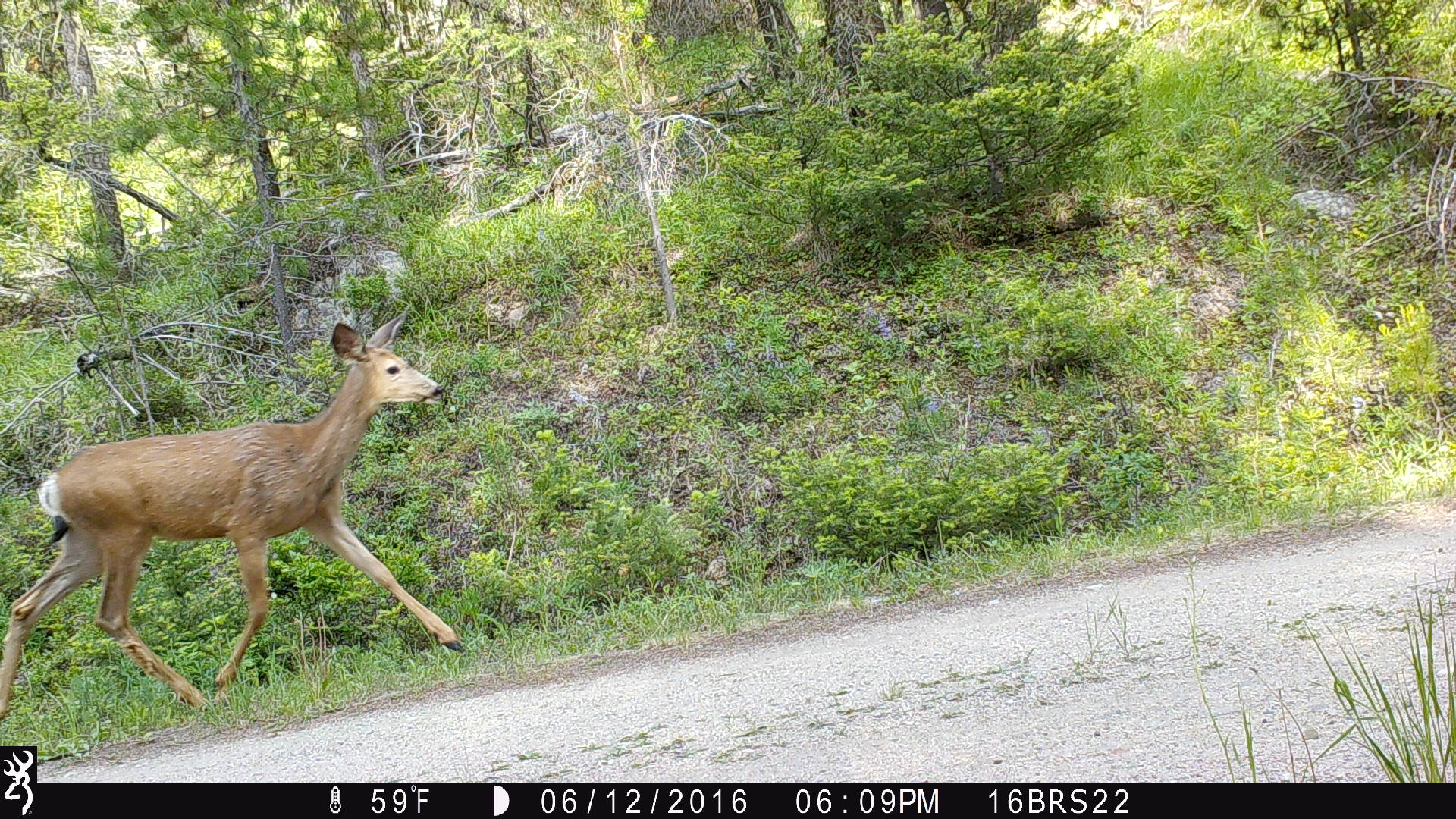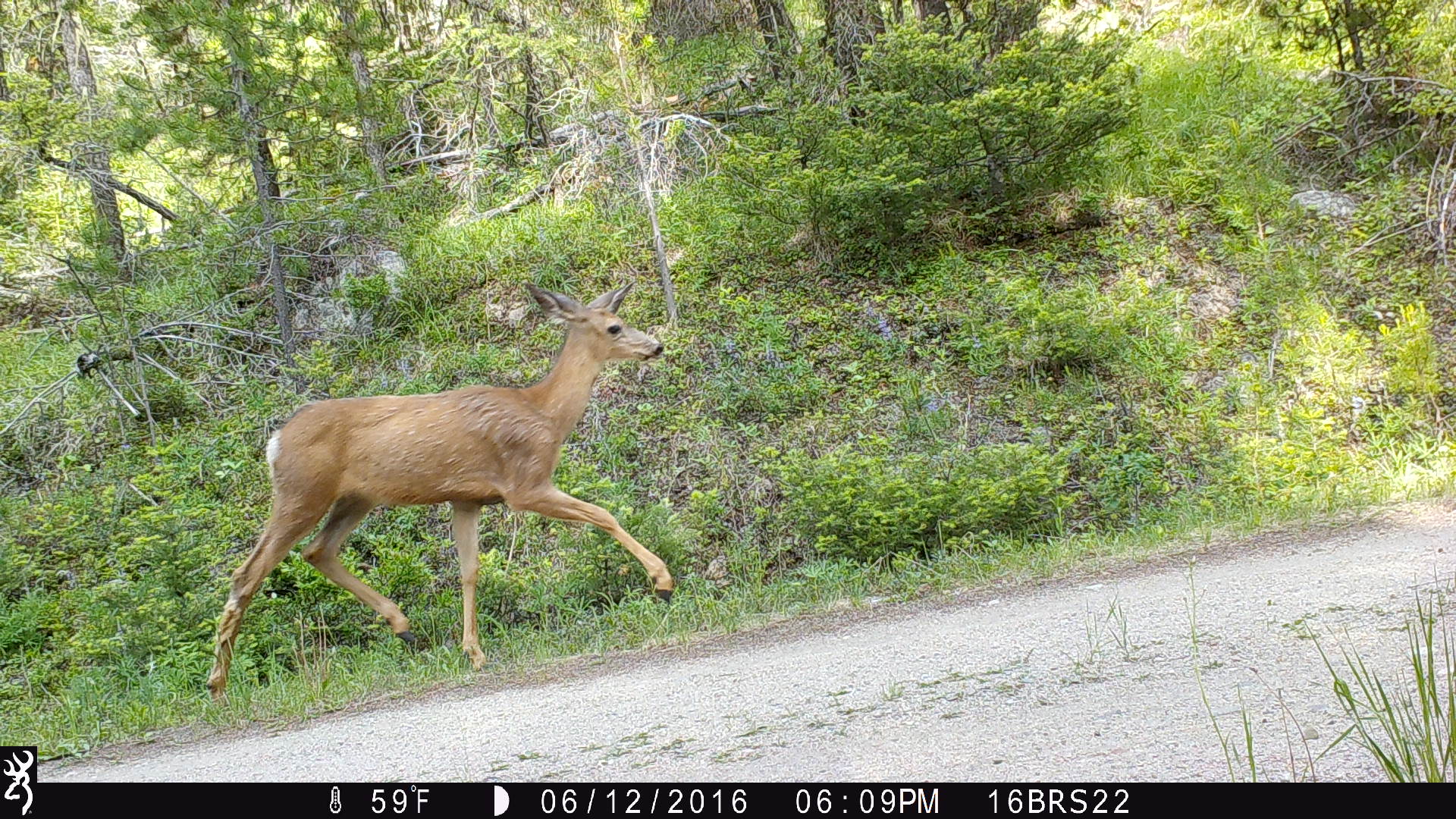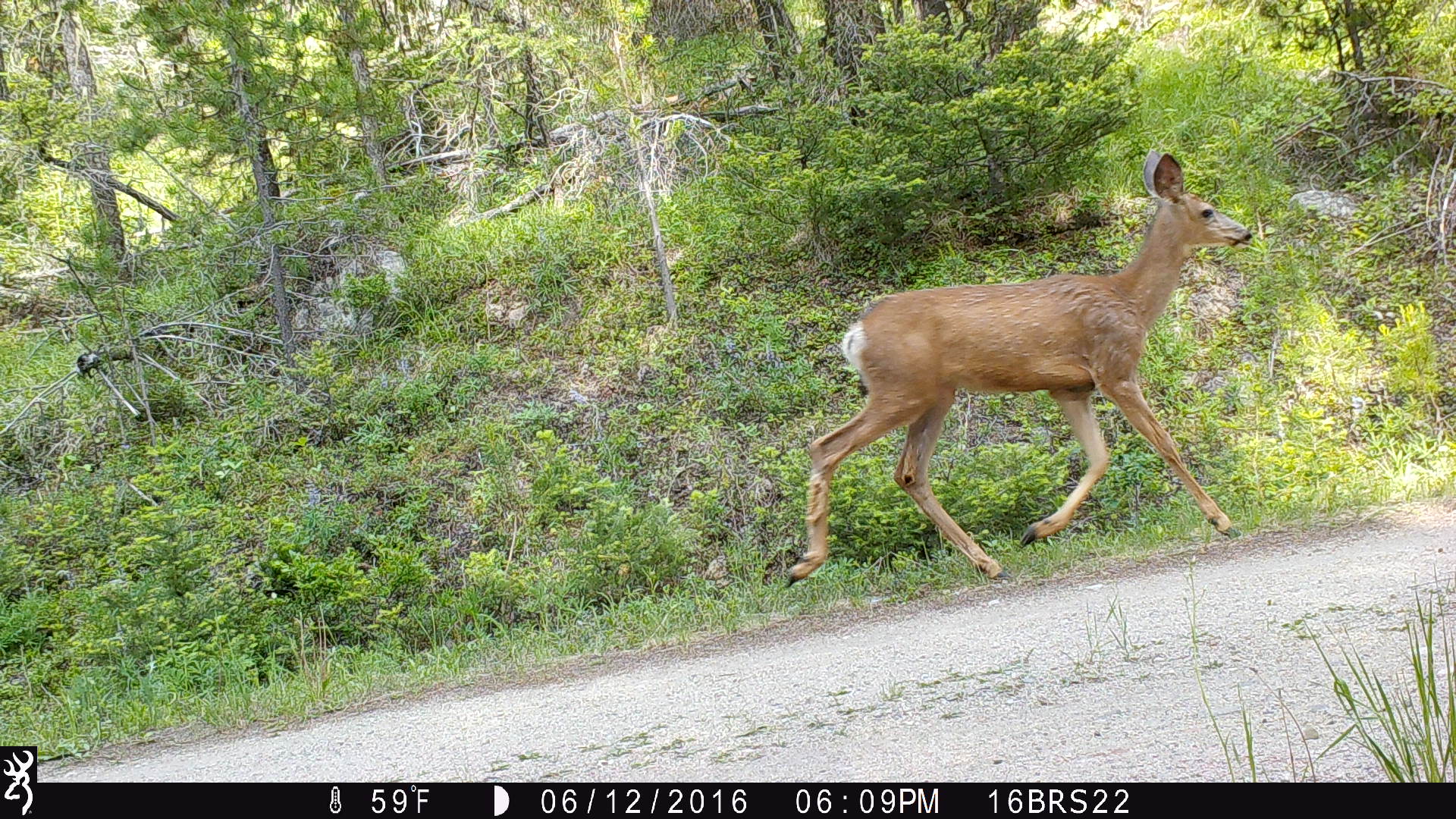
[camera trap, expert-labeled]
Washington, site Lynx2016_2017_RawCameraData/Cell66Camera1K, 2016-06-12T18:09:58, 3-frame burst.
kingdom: Animalia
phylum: Chordata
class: Mammalia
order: Artiodactyla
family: Cervidae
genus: Odocoileus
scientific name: Odocoileus hemionus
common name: mule deer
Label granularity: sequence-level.